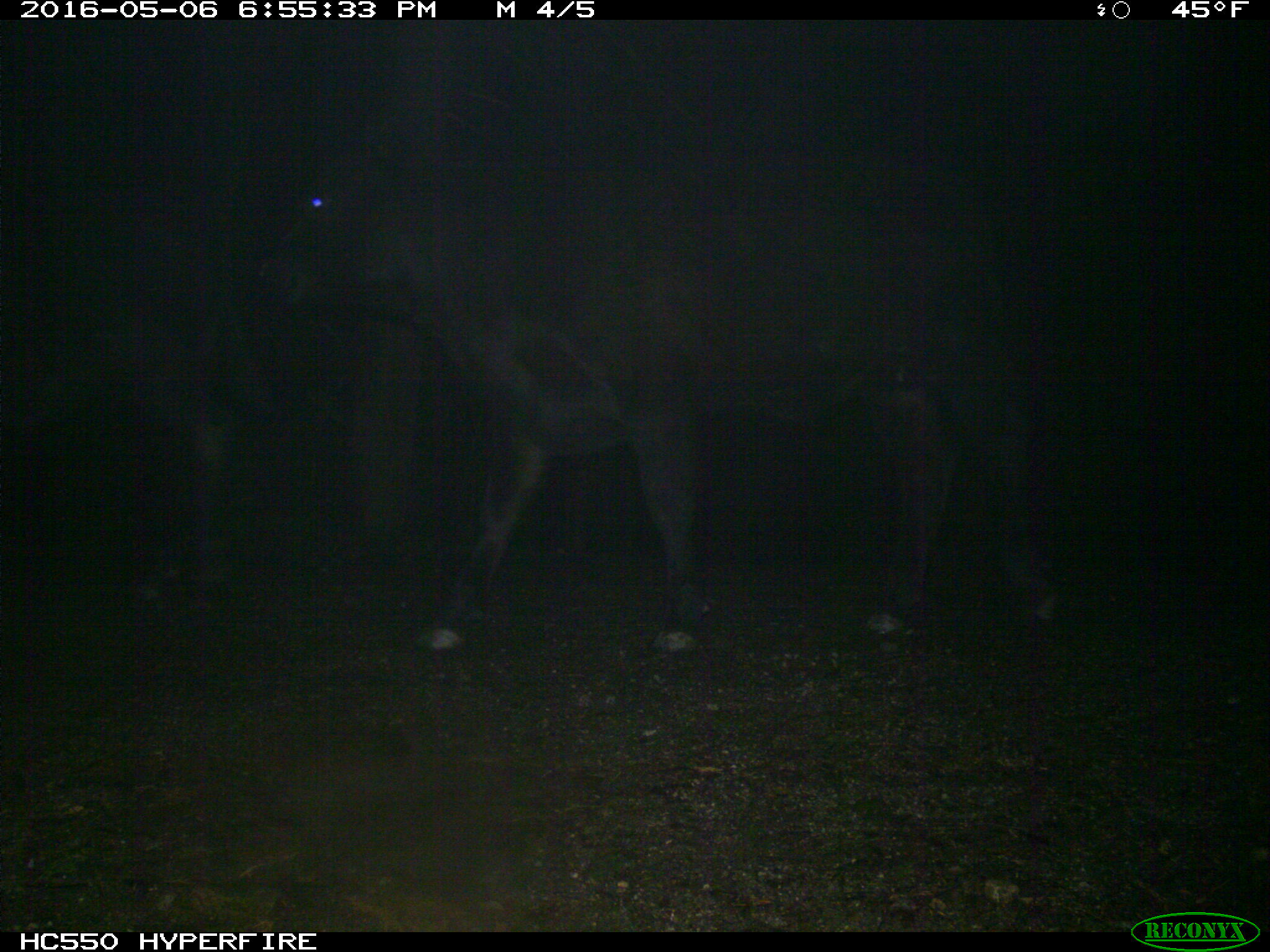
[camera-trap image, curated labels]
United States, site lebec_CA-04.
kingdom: Animalia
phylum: Chordata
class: Mammalia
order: Artiodactyla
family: Bovidae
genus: Bos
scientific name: Bos taurus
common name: domestic cow